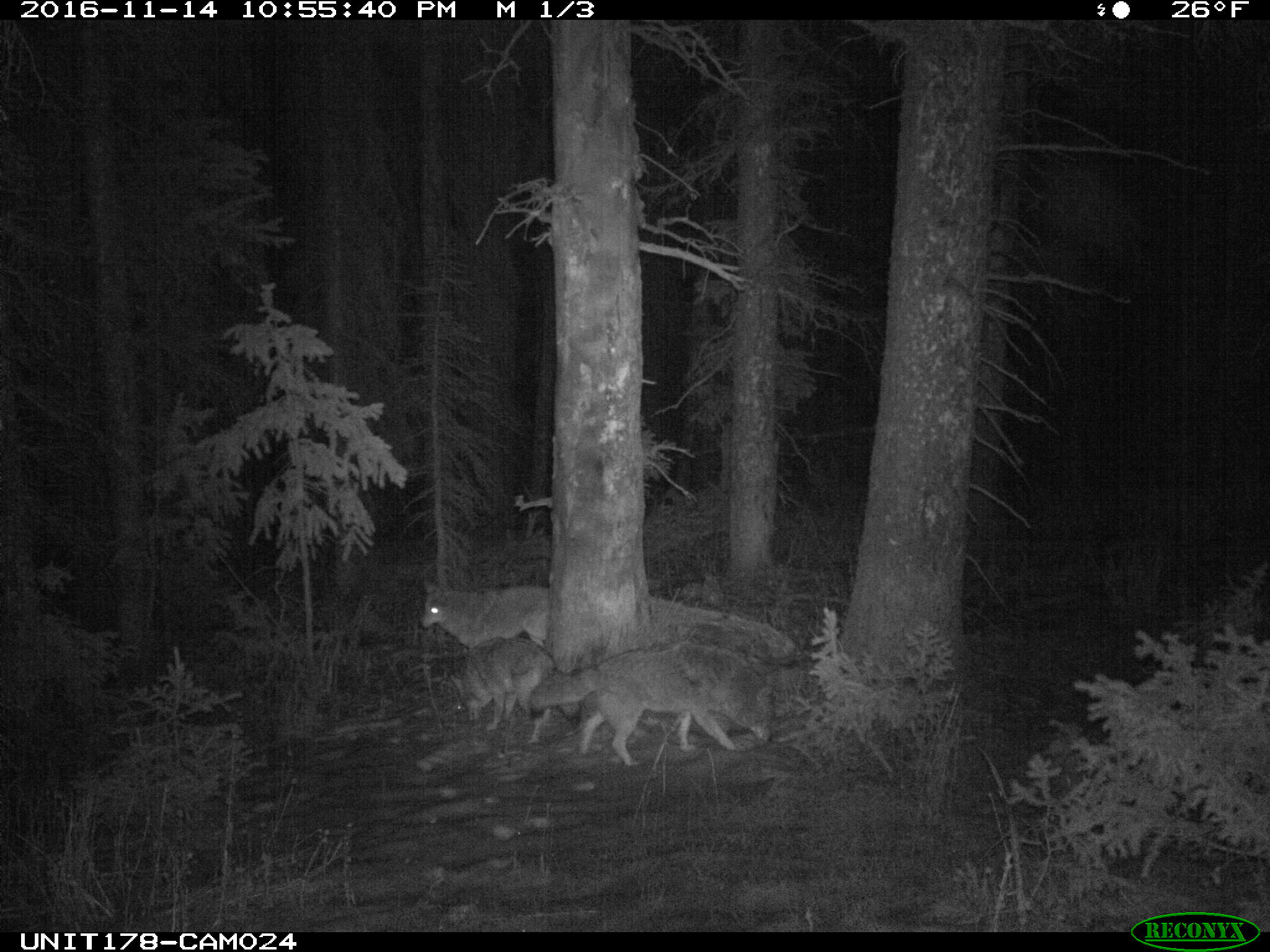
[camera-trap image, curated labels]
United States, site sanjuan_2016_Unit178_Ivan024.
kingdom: Animalia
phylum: Chordata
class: Mammalia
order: Carnivora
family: Canidae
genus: Canis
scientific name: Canis latrans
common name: coyote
Canis latrans (coyote).